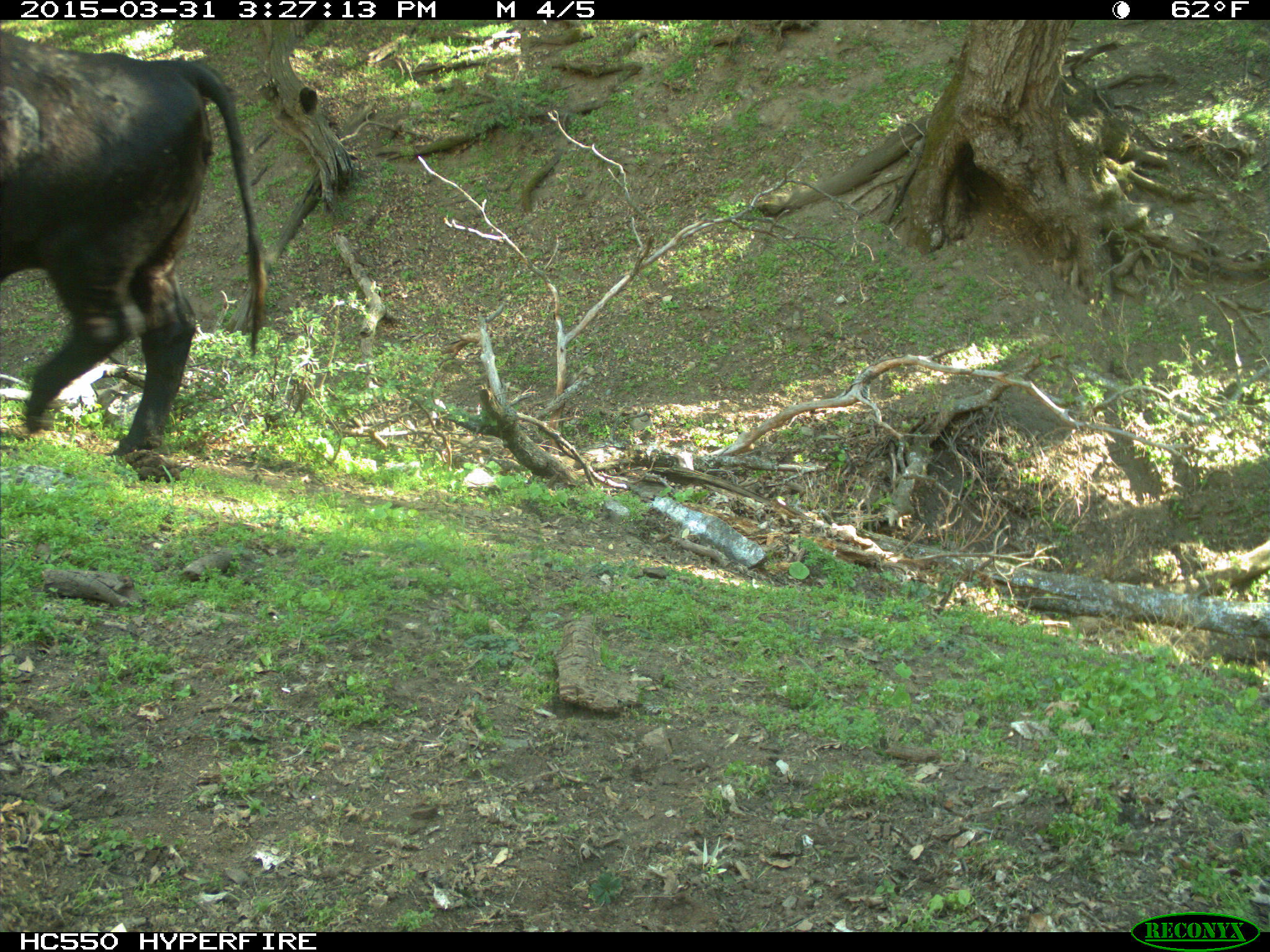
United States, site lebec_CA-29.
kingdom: Animalia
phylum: Chordata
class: Mammalia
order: Artiodactyla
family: Bovidae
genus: Bos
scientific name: Bos taurus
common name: domestic cow